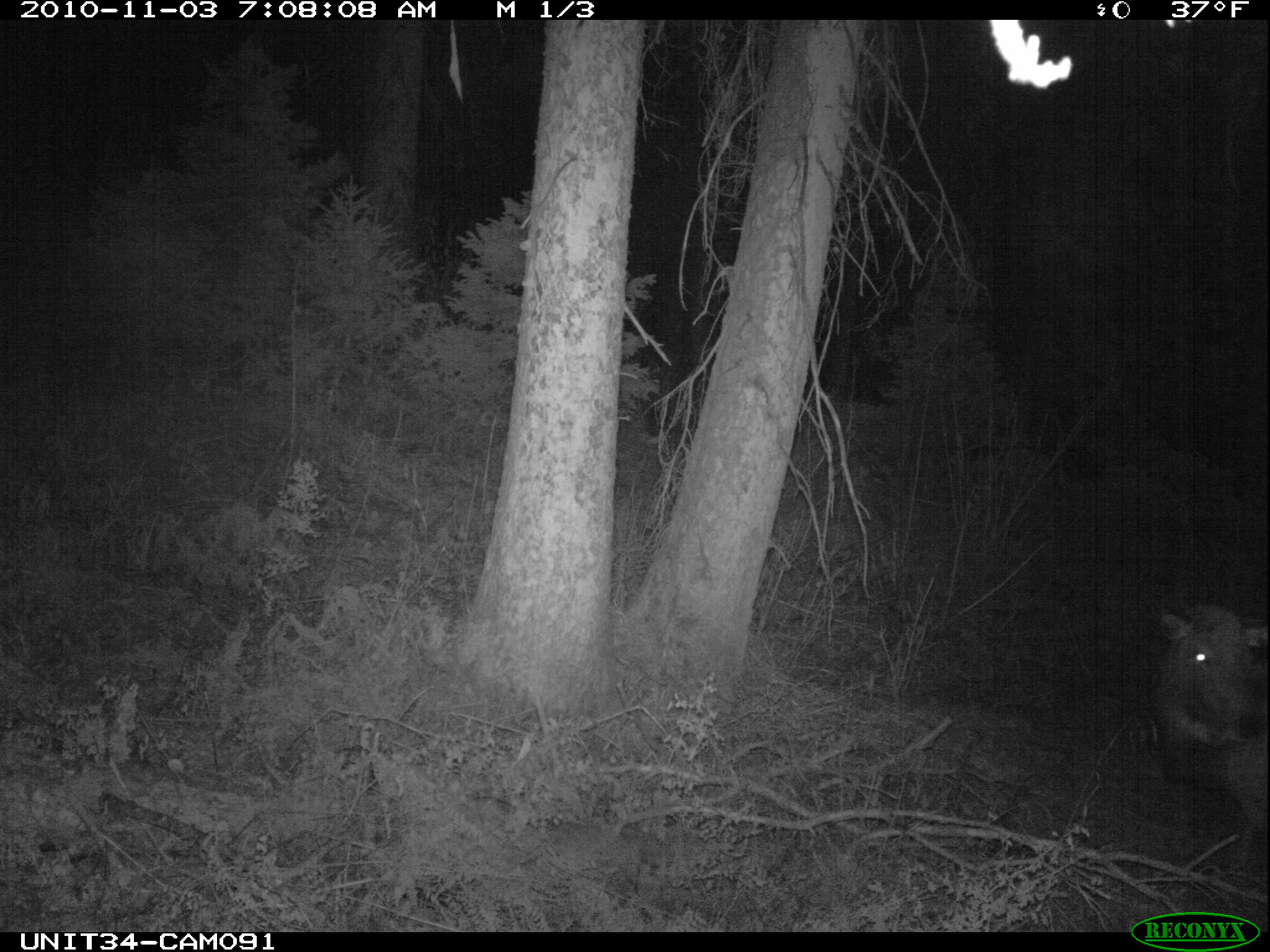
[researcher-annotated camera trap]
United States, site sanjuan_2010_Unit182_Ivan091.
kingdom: Animalia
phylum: Chordata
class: Mammalia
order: Artiodactyla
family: Cervidae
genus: Cervus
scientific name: Cervus elaphus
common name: red deer